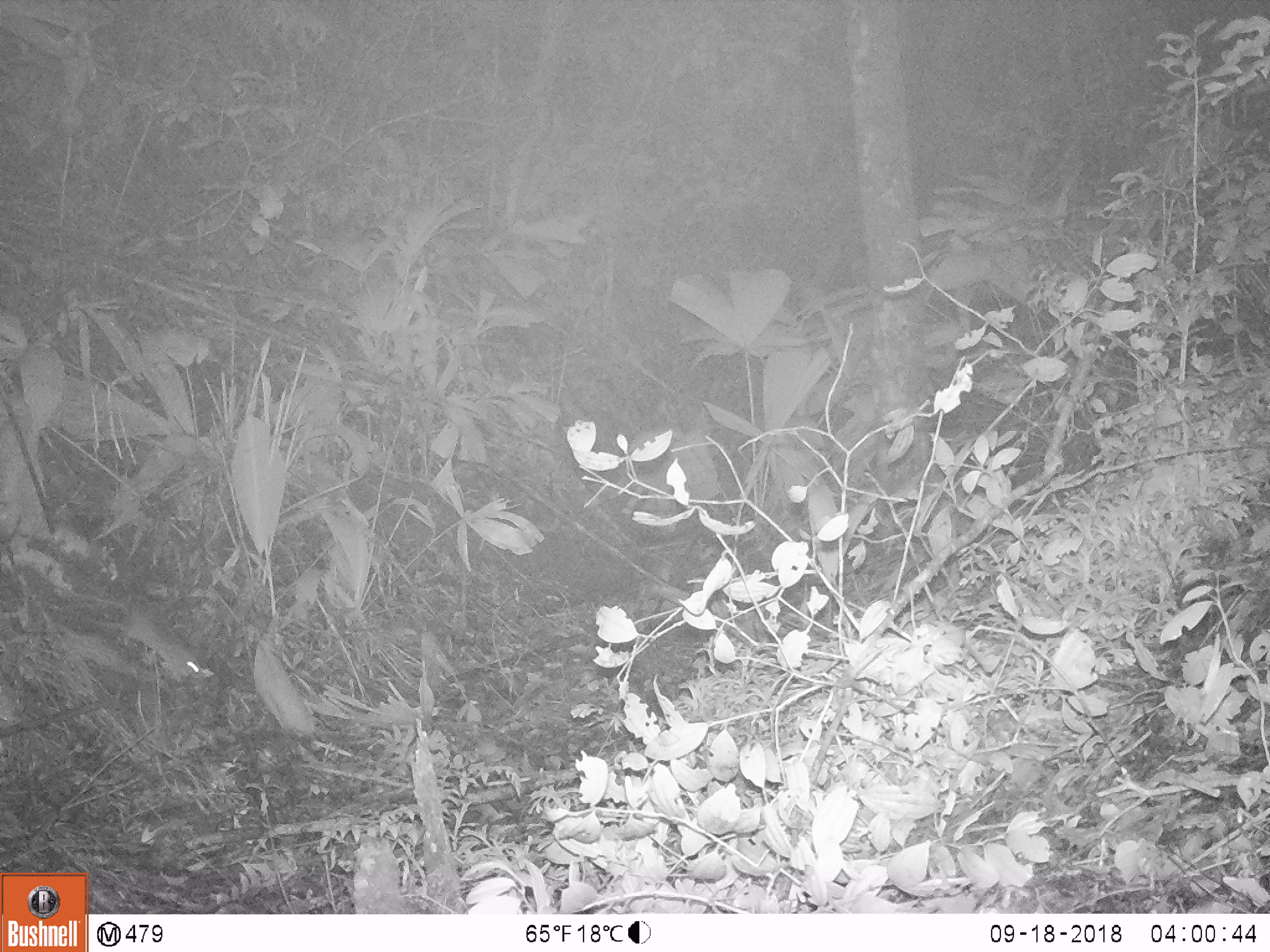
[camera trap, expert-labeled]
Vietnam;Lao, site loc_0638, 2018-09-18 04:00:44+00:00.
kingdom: Animalia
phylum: Chordata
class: Mammalia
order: Rodentia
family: Muridae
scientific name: Muridae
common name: old-world mice and rats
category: unidentified murid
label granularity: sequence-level